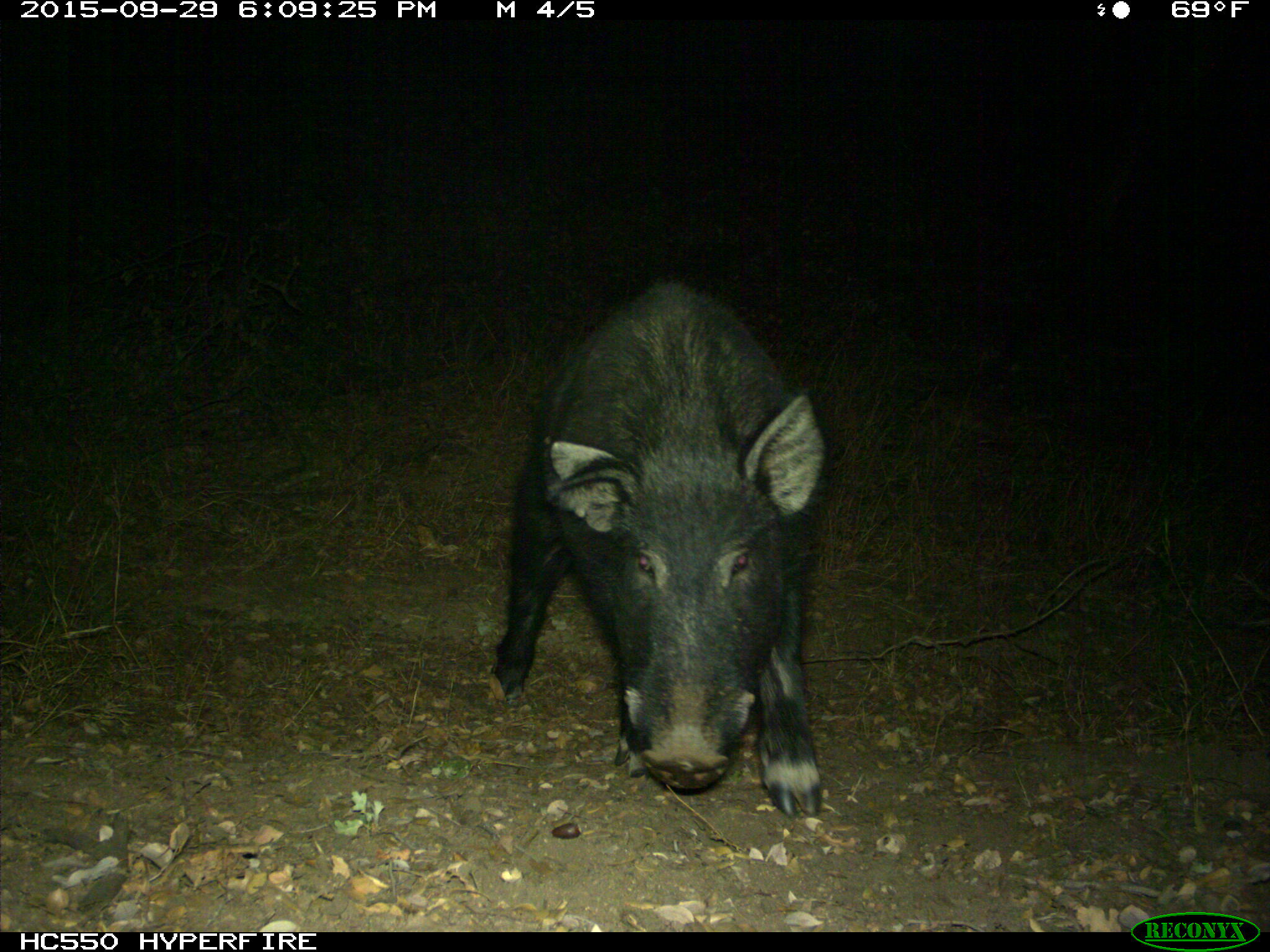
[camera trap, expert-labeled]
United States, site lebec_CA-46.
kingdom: Animalia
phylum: Chordata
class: Mammalia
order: Artiodactyla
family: Suidae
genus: Sus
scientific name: Sus scrofa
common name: wild boar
Sus scrofa (wild boar).